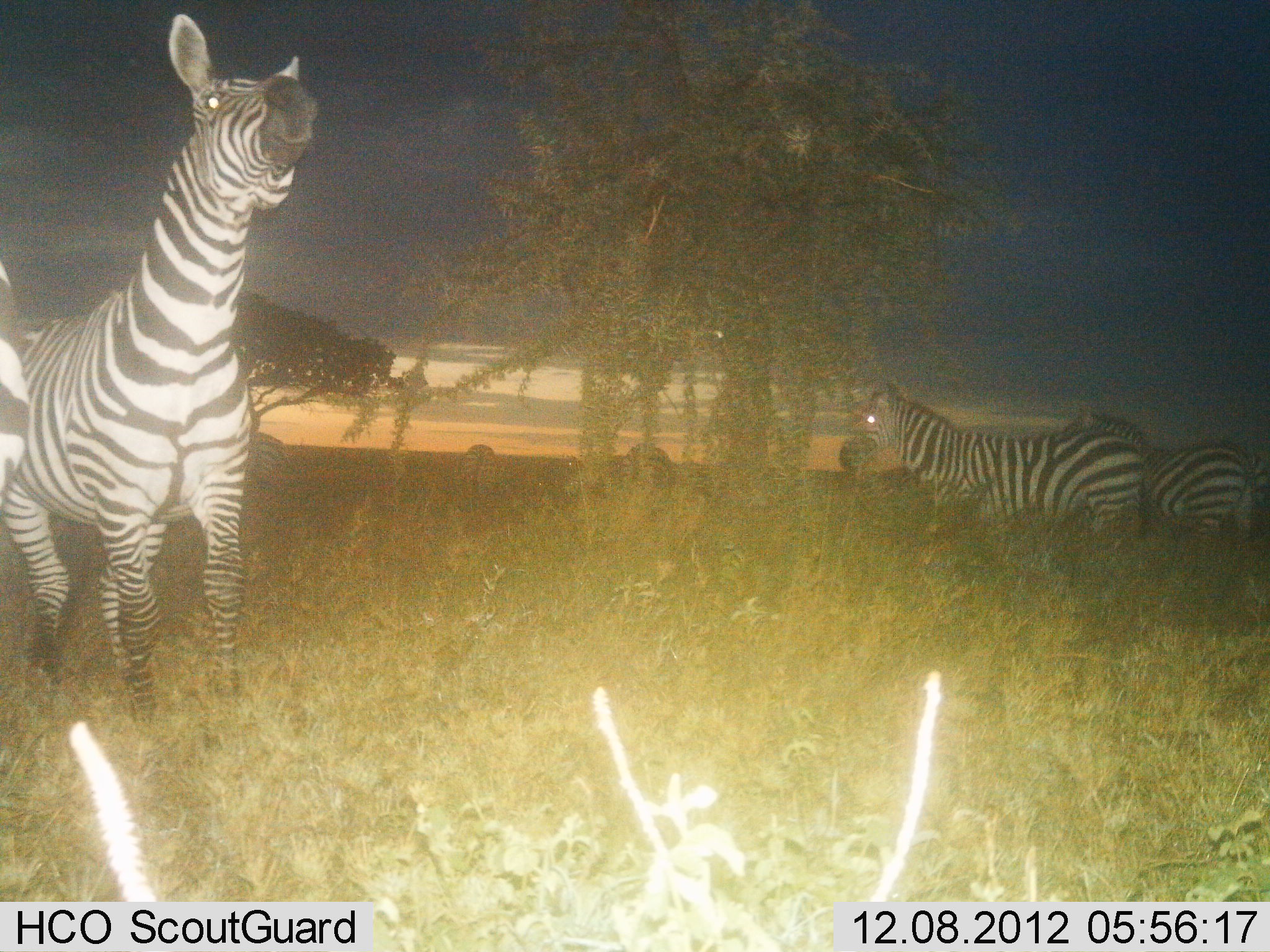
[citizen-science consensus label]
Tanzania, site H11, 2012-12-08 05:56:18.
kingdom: Animalia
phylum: Chordata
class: Mammalia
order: Perissodactyla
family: Equidae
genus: Equus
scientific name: Equus quagga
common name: plains zebra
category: zebra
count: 5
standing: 70%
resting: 10%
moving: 40%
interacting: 0%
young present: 0%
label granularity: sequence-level